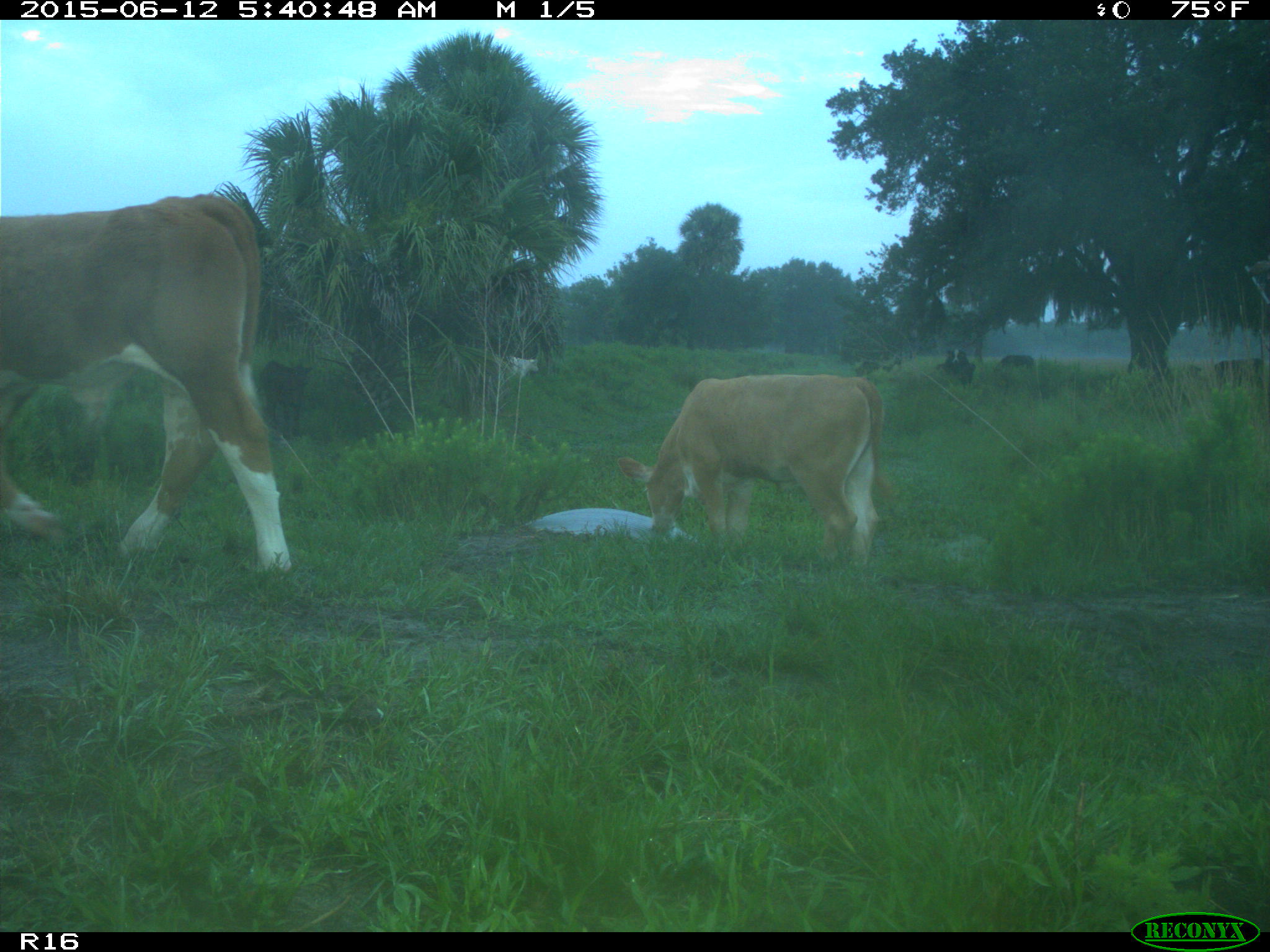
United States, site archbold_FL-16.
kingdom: Animalia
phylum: Chordata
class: Mammalia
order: Artiodactyla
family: Bovidae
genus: Bos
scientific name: Bos taurus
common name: domestic cow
Bos taurus (domestic cow).